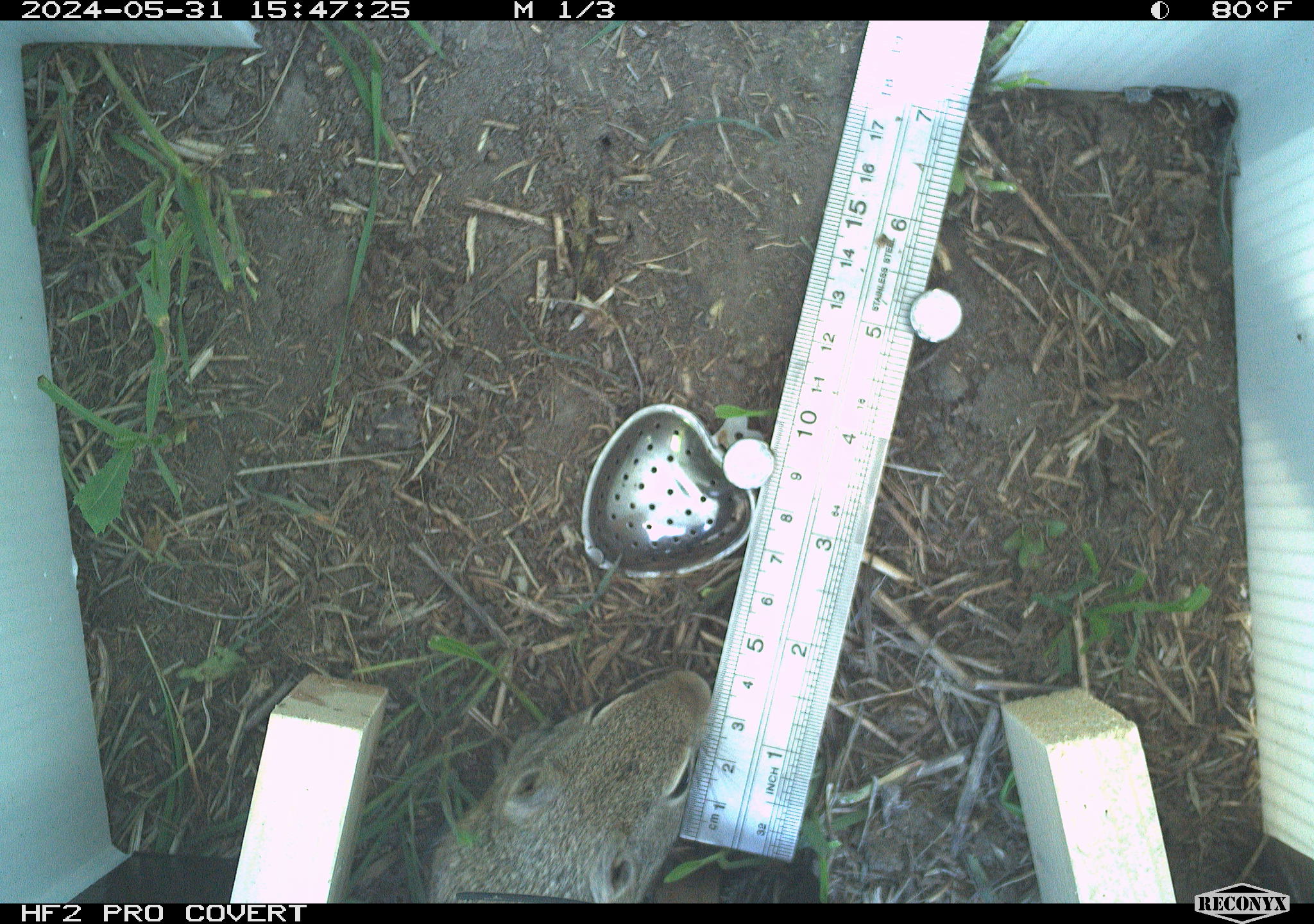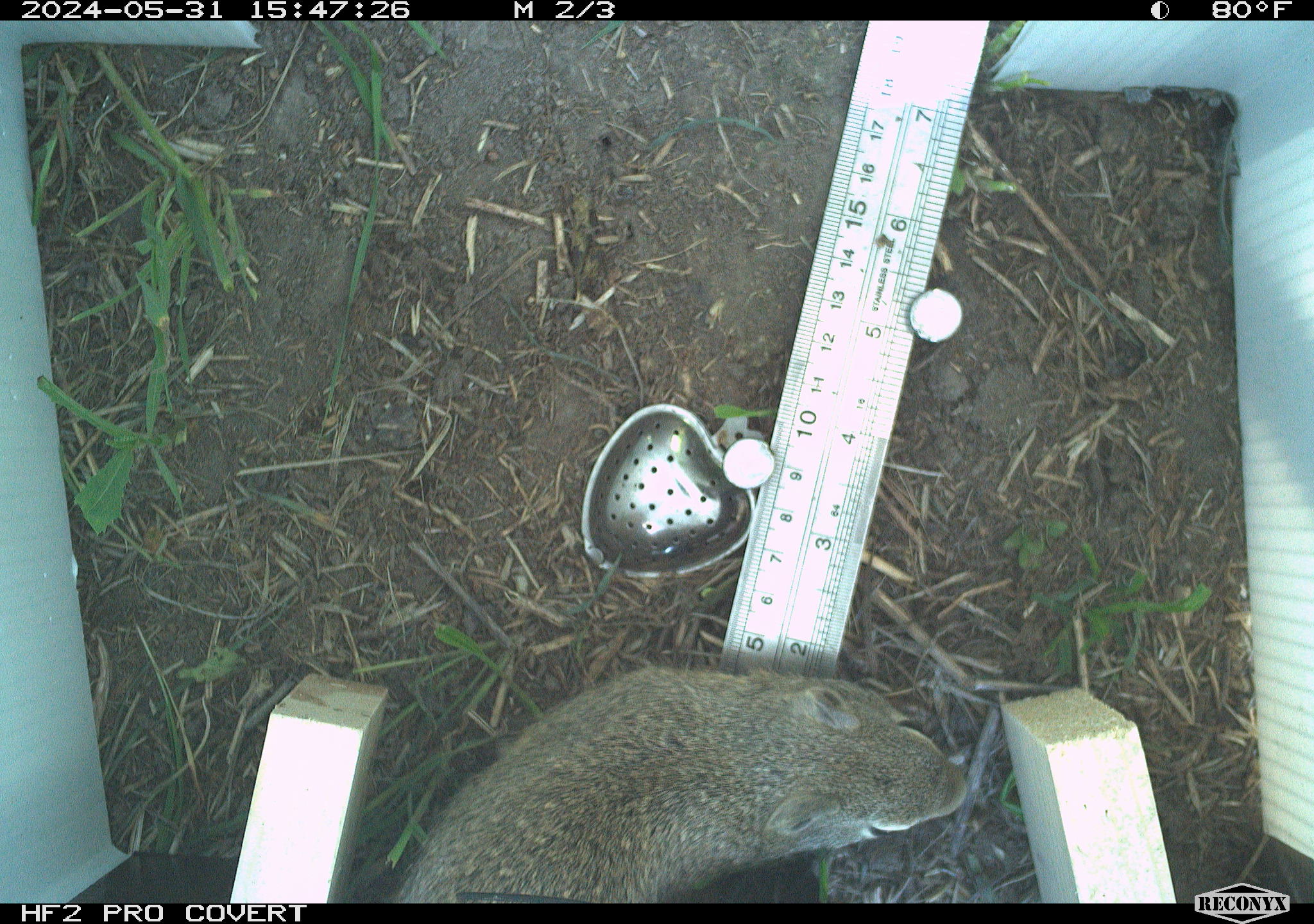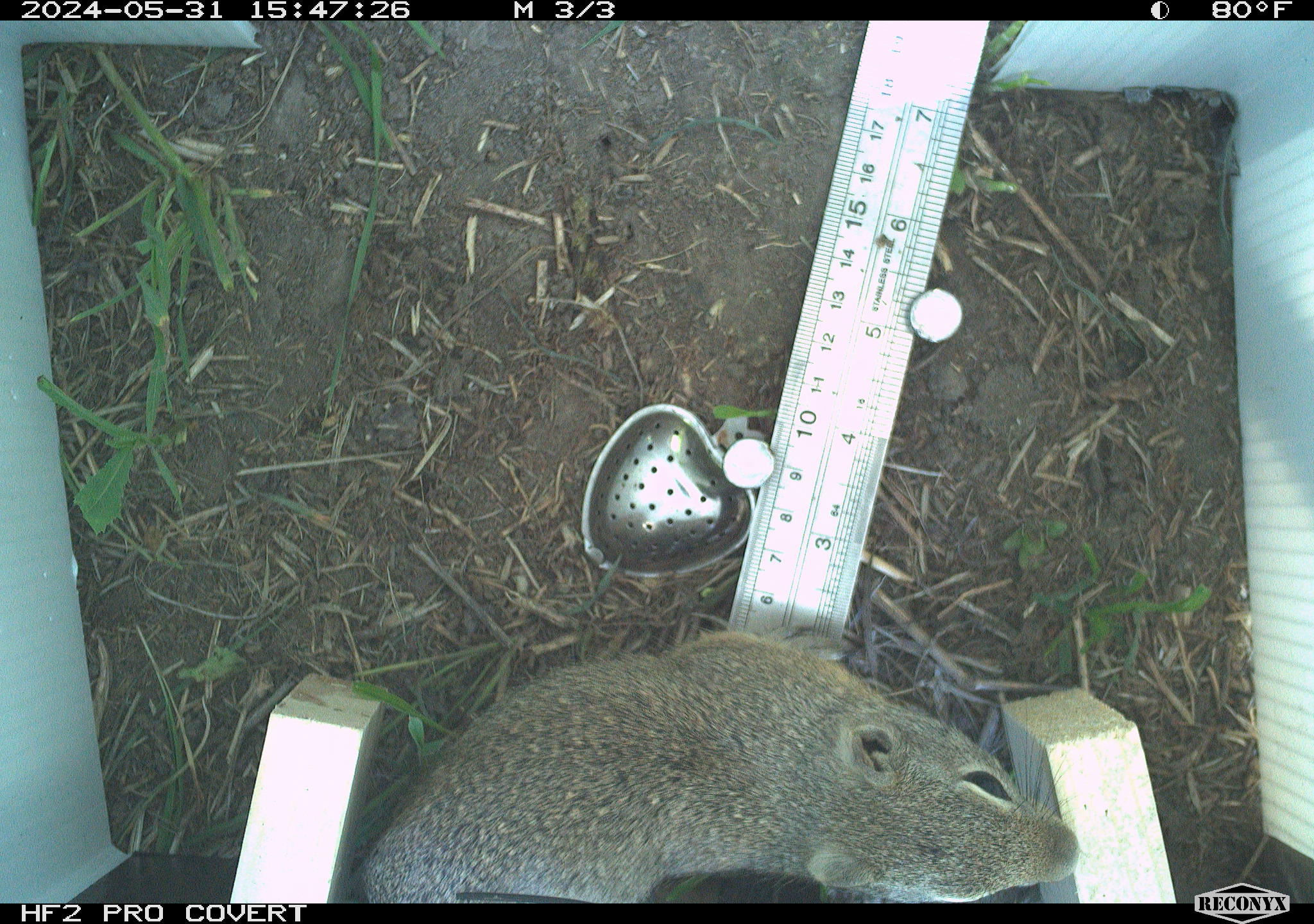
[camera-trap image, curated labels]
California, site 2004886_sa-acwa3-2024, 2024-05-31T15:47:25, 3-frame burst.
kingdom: Animalia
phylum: Chordata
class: Mammalia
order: Rodentia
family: Sciuridae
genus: Urocitellus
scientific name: Urocitellus beldingi beldingi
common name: belding's ground squirrel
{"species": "belding's ground squirrel (Urocitellus beldingi beldingi)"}